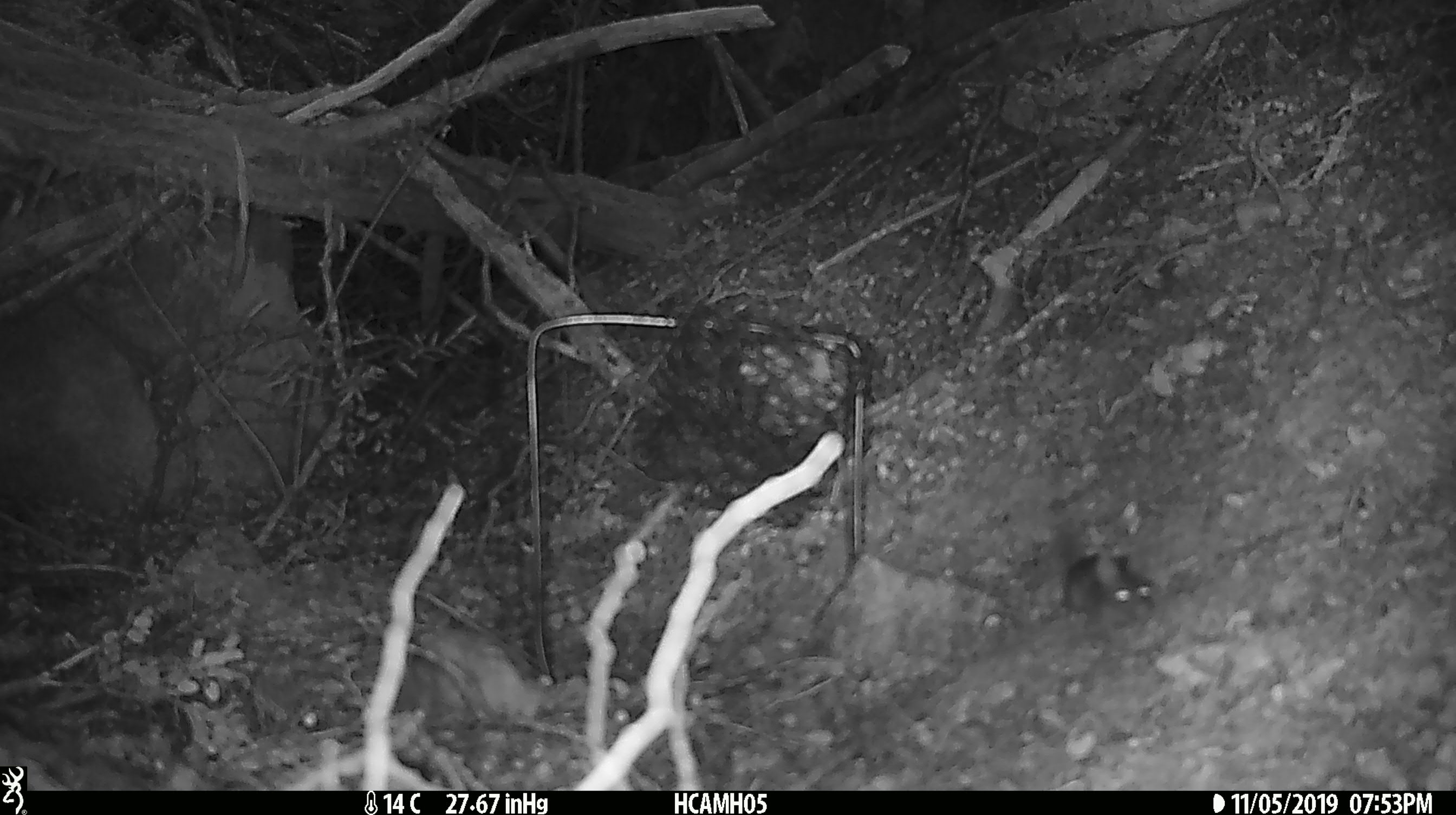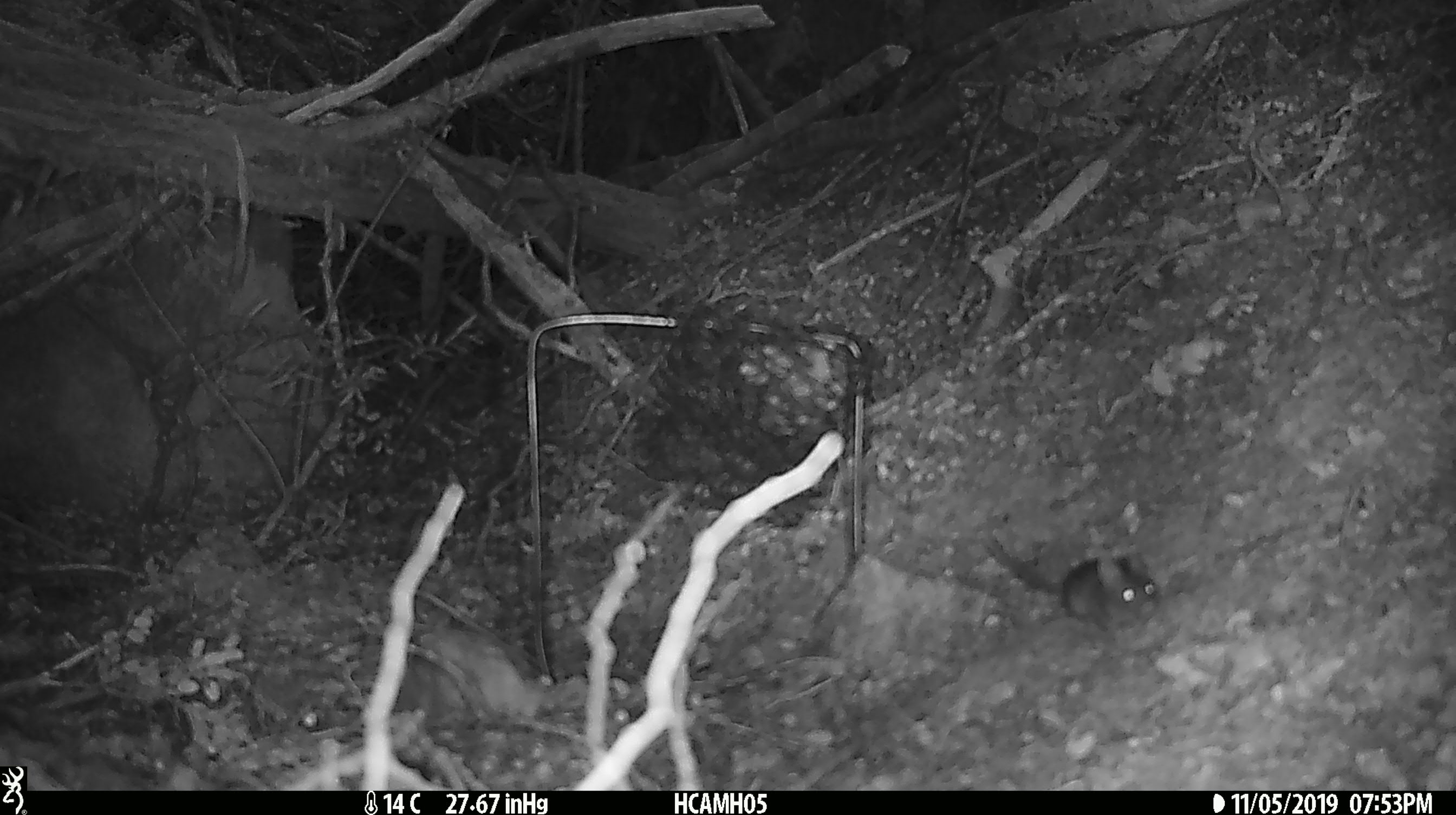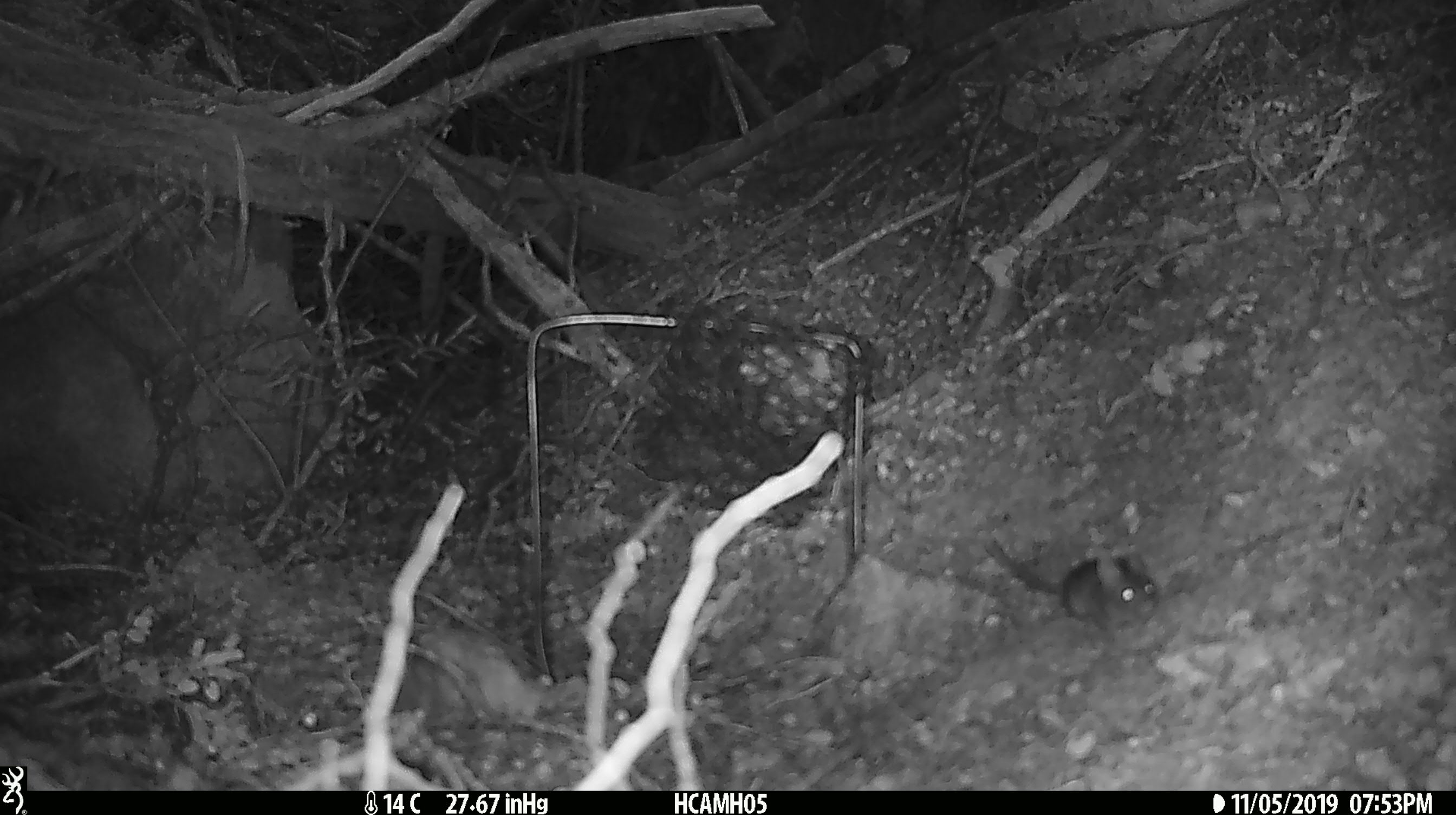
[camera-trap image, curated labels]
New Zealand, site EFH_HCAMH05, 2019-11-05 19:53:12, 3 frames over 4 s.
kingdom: Animalia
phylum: Chordata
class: Mammalia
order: Rodentia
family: Muridae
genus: Mus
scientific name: Mus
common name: mouse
Mouse (Mus).